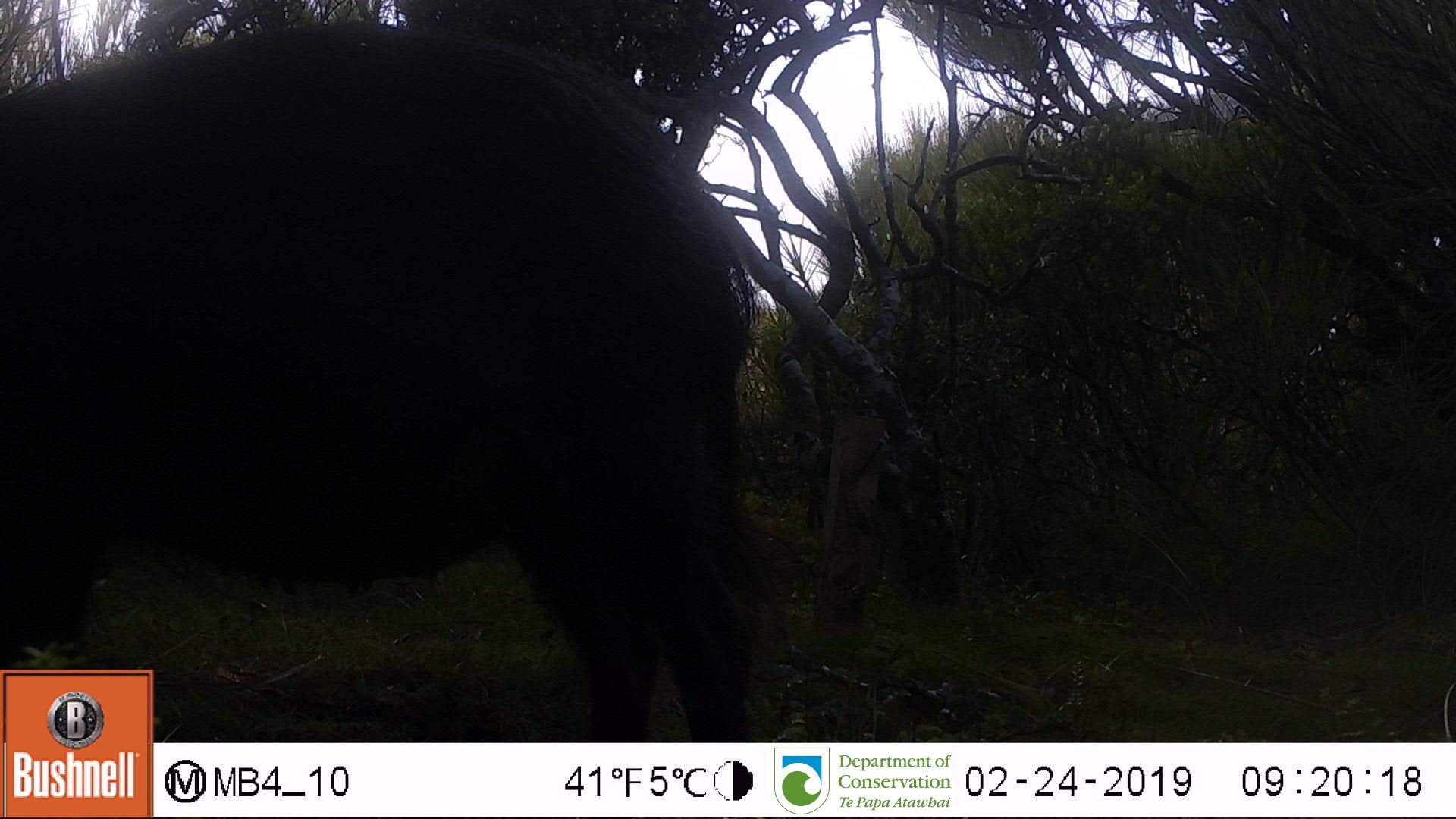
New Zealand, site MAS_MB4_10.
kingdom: Animalia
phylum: Chordata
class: Mammalia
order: Artiodactyla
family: Suidae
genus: Sus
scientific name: Sus scrofa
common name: pig